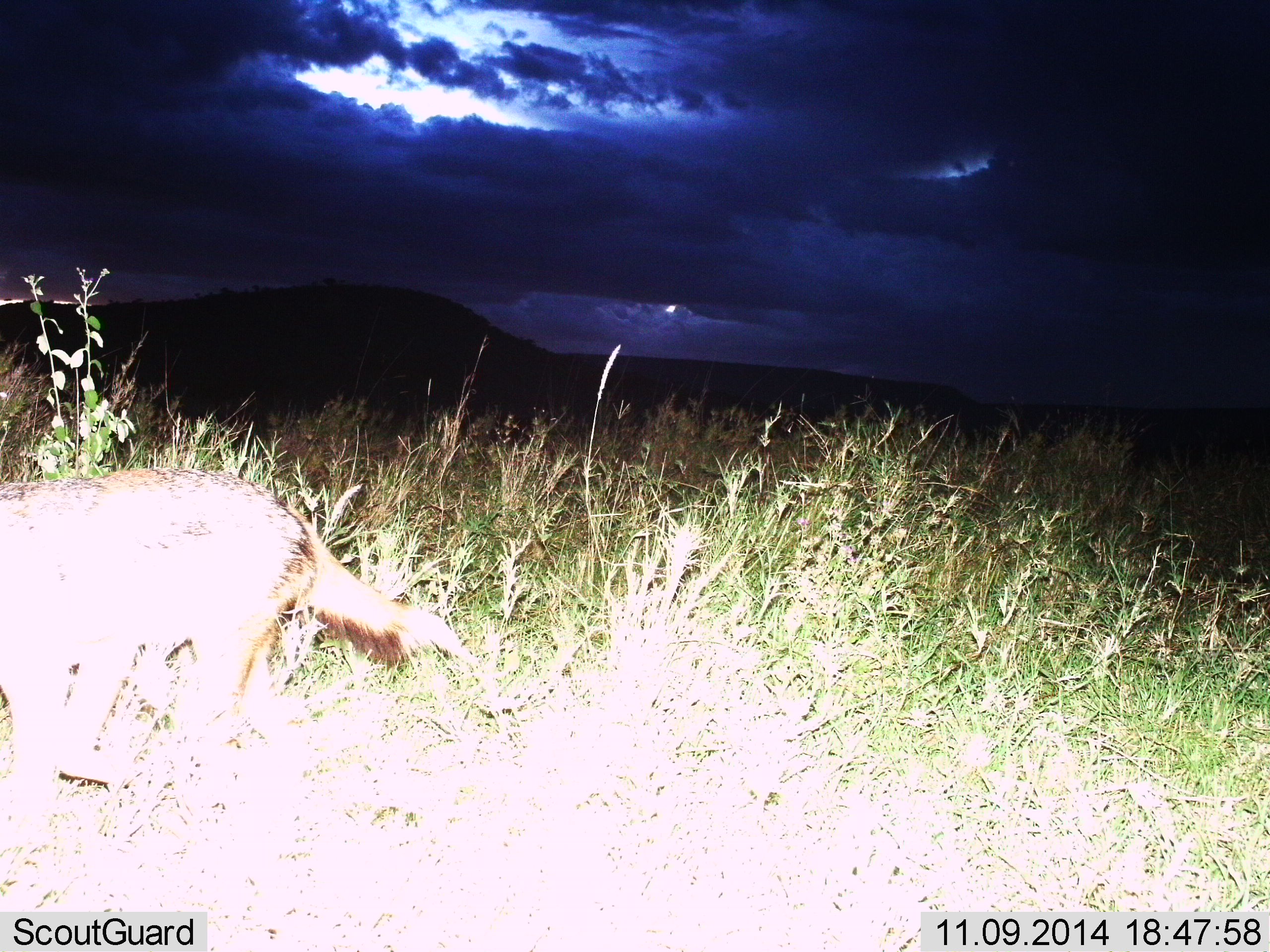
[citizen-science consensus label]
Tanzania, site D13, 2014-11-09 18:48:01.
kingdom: Animalia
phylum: Chordata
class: Mammalia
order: Carnivora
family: Canidae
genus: Lupulella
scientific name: Lupulella mesomelas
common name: black-backed jackal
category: jackal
Jackal (black-backed jackal) (Lupulella mesomelas), count 1. Behavior (volunteer vote fractions): standing 30%, resting 0%, moving 70%, interacting 0%. Young present (vote fraction): 0%. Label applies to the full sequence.